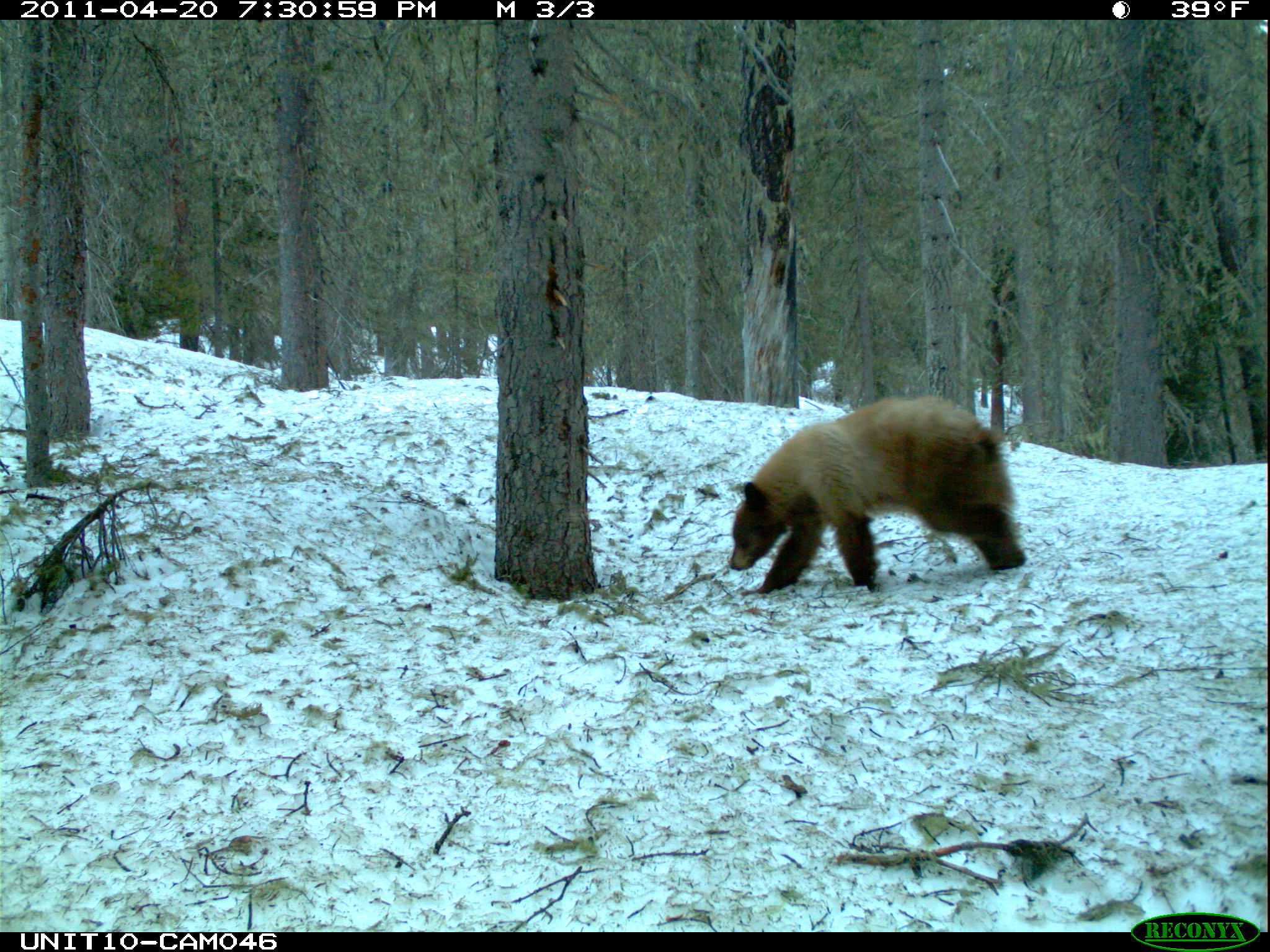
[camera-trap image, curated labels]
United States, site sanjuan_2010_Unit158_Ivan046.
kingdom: Animalia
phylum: Chordata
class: Mammalia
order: Carnivora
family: Ursidae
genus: Ursus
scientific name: Ursus americanus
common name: american black bear